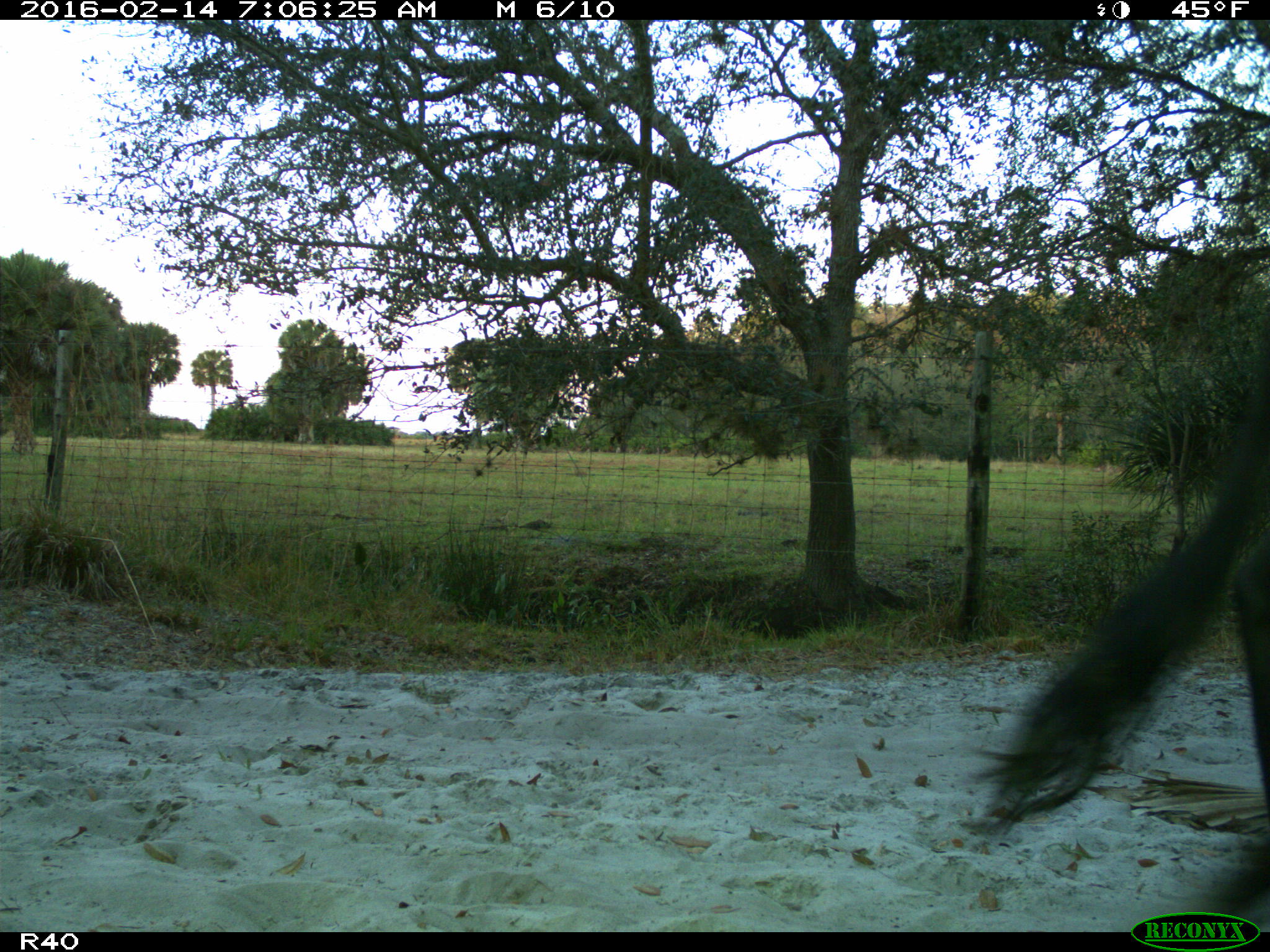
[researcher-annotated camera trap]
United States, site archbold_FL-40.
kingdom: Animalia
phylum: Chordata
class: Mammalia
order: Artiodactyla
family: Bovidae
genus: Bos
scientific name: Bos taurus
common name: domestic cow